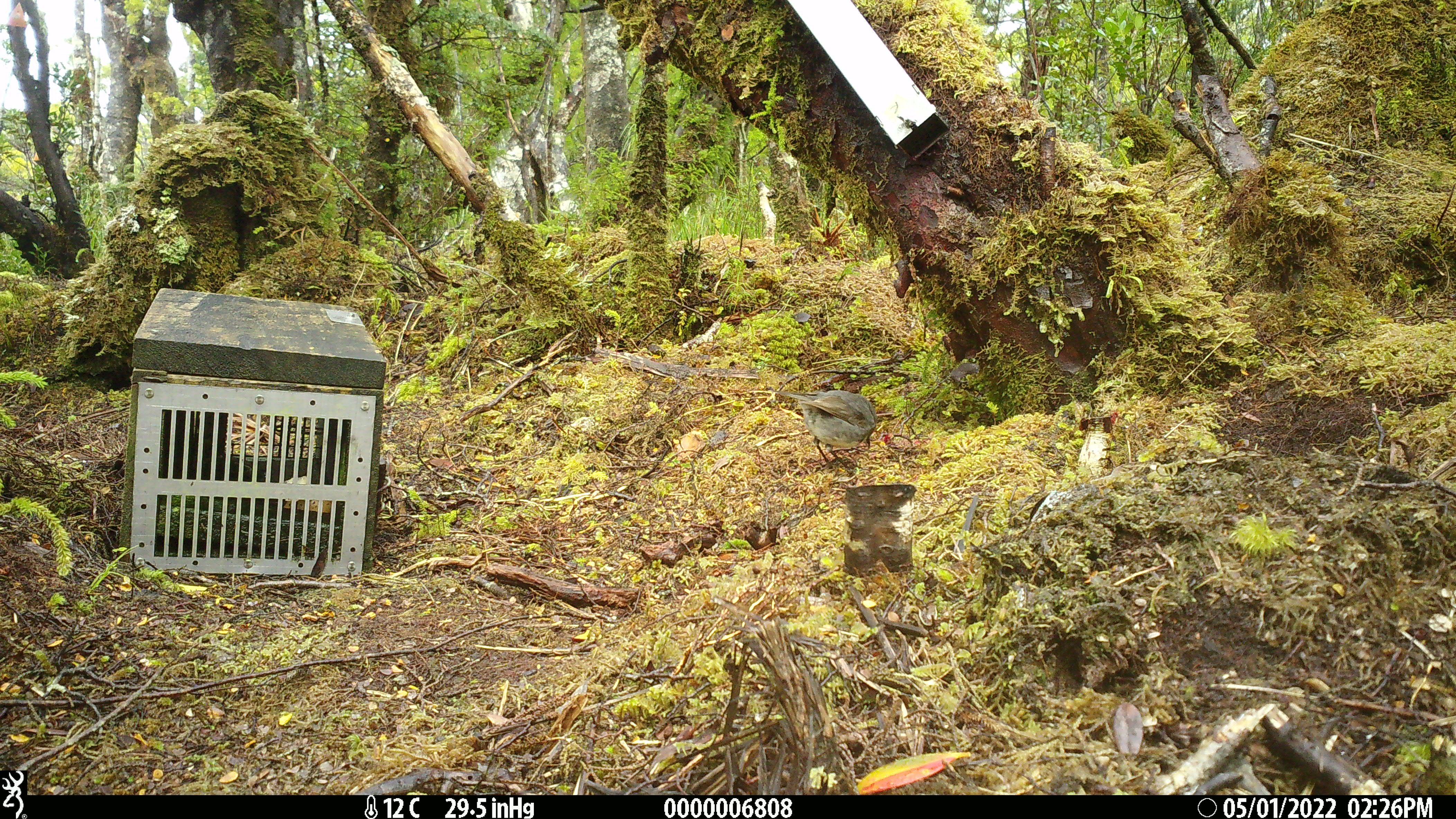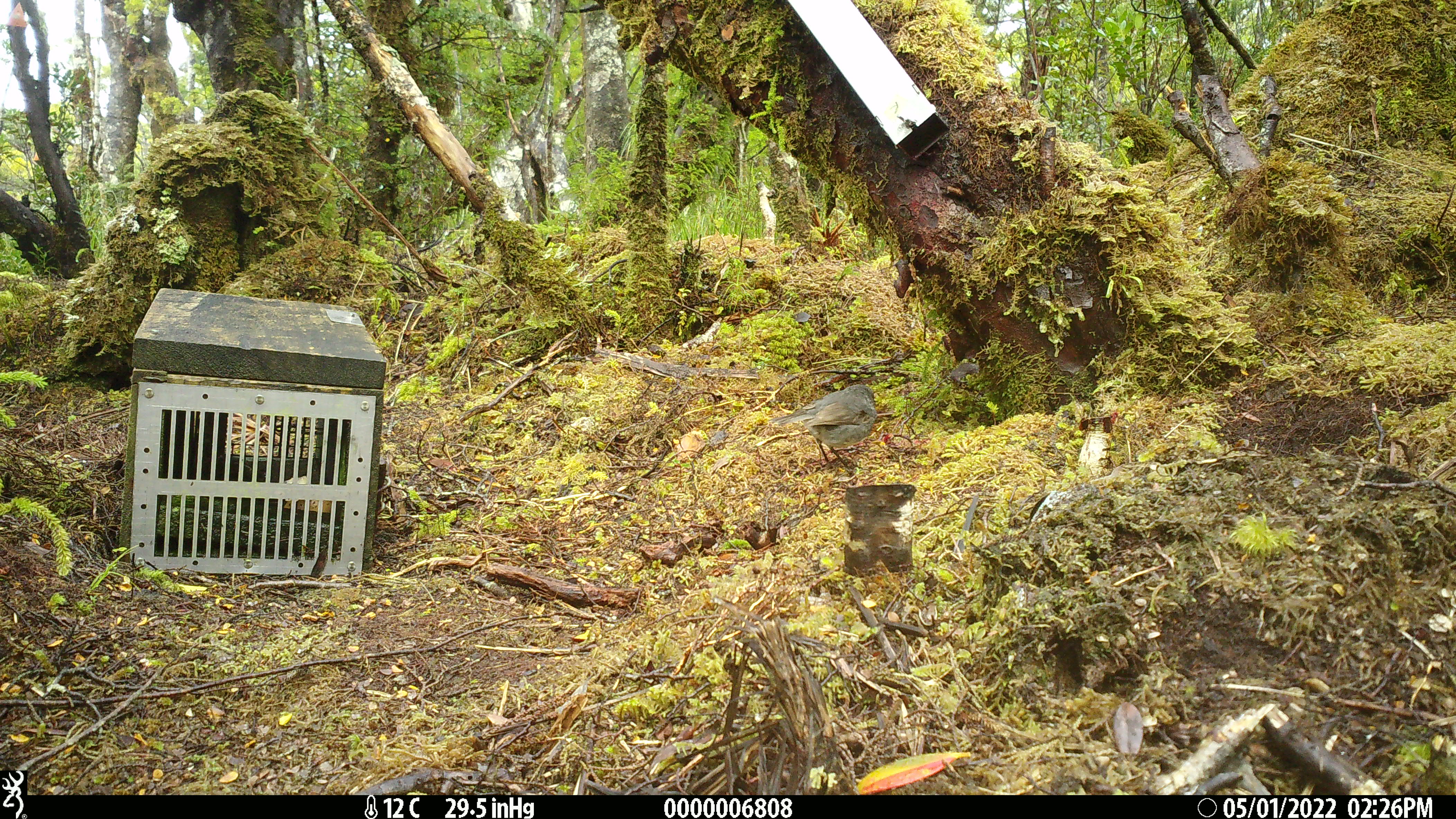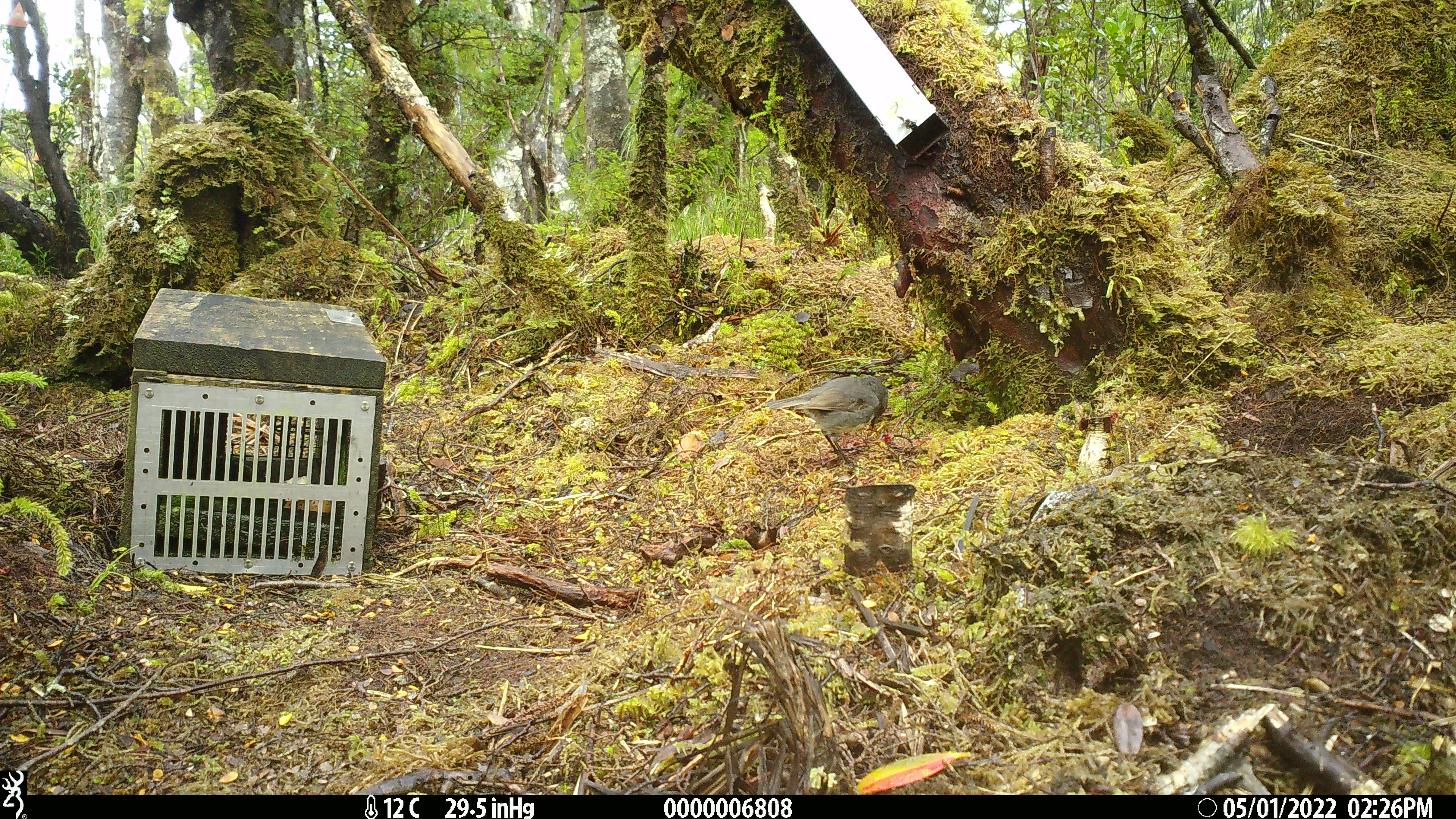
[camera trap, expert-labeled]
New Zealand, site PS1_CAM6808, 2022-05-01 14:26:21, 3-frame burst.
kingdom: Animalia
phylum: Chordata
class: Aves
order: Passeriformes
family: Petroicidae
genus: Petroica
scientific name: Petroica australis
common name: new zealand robin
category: robin